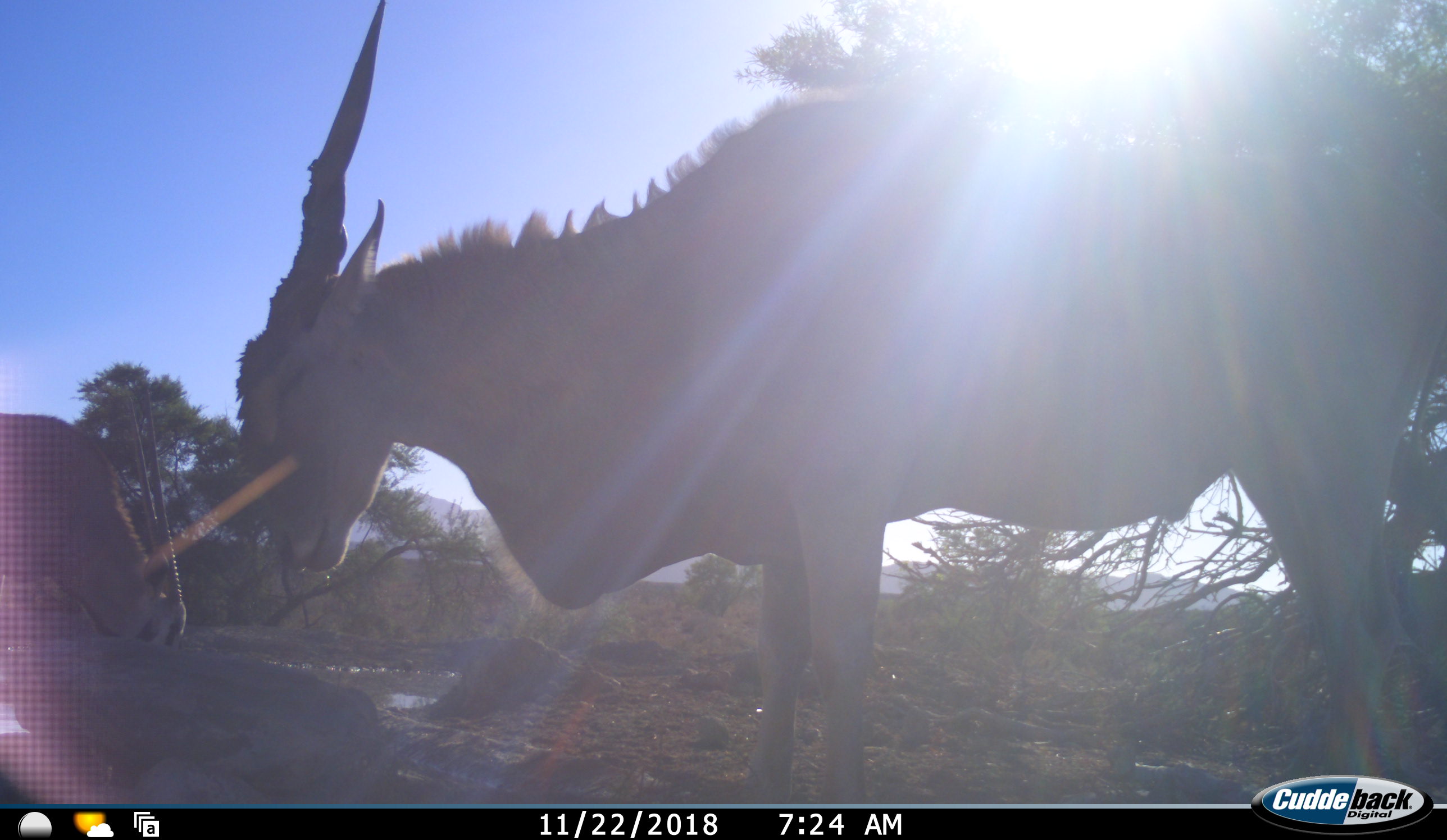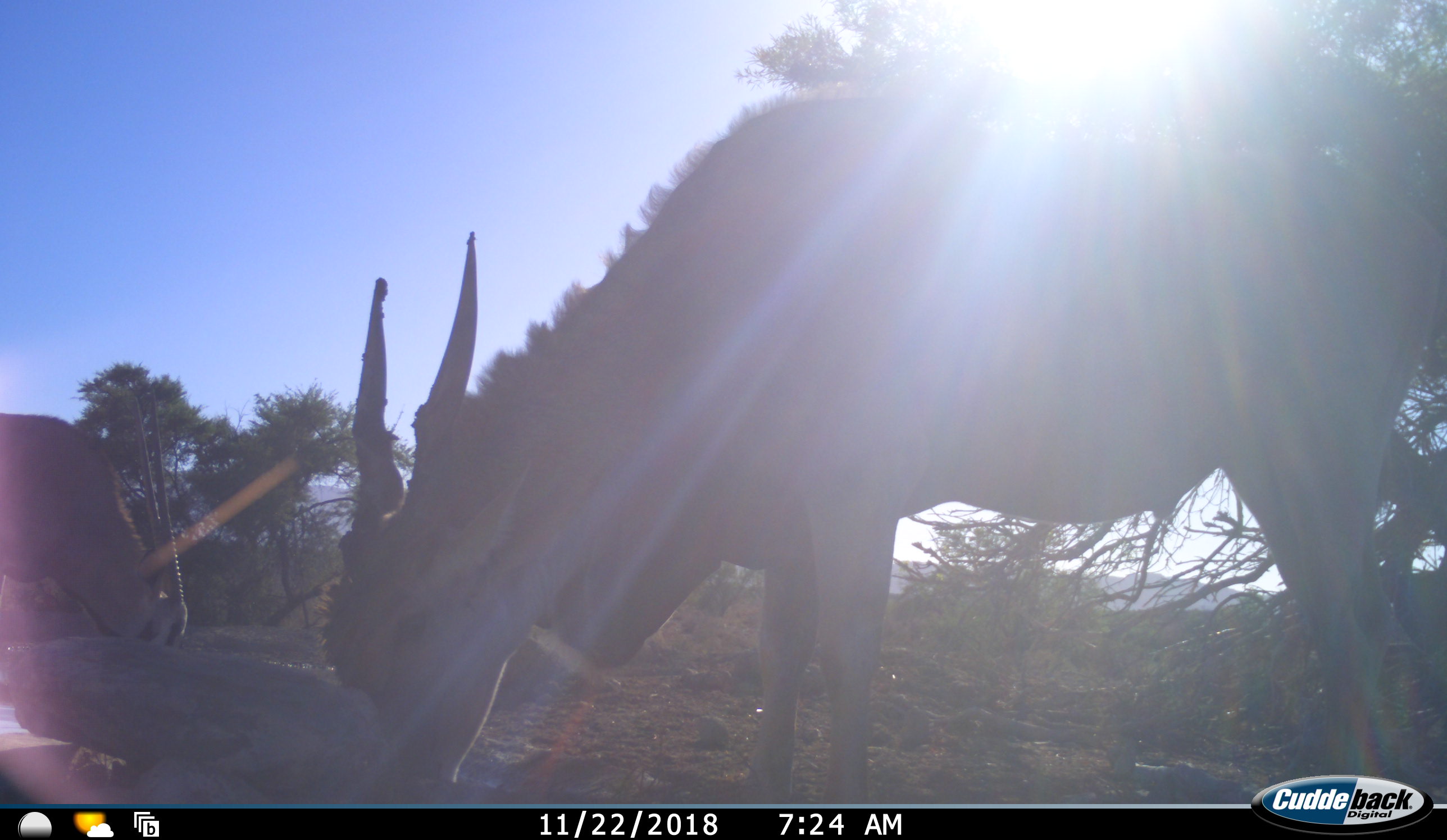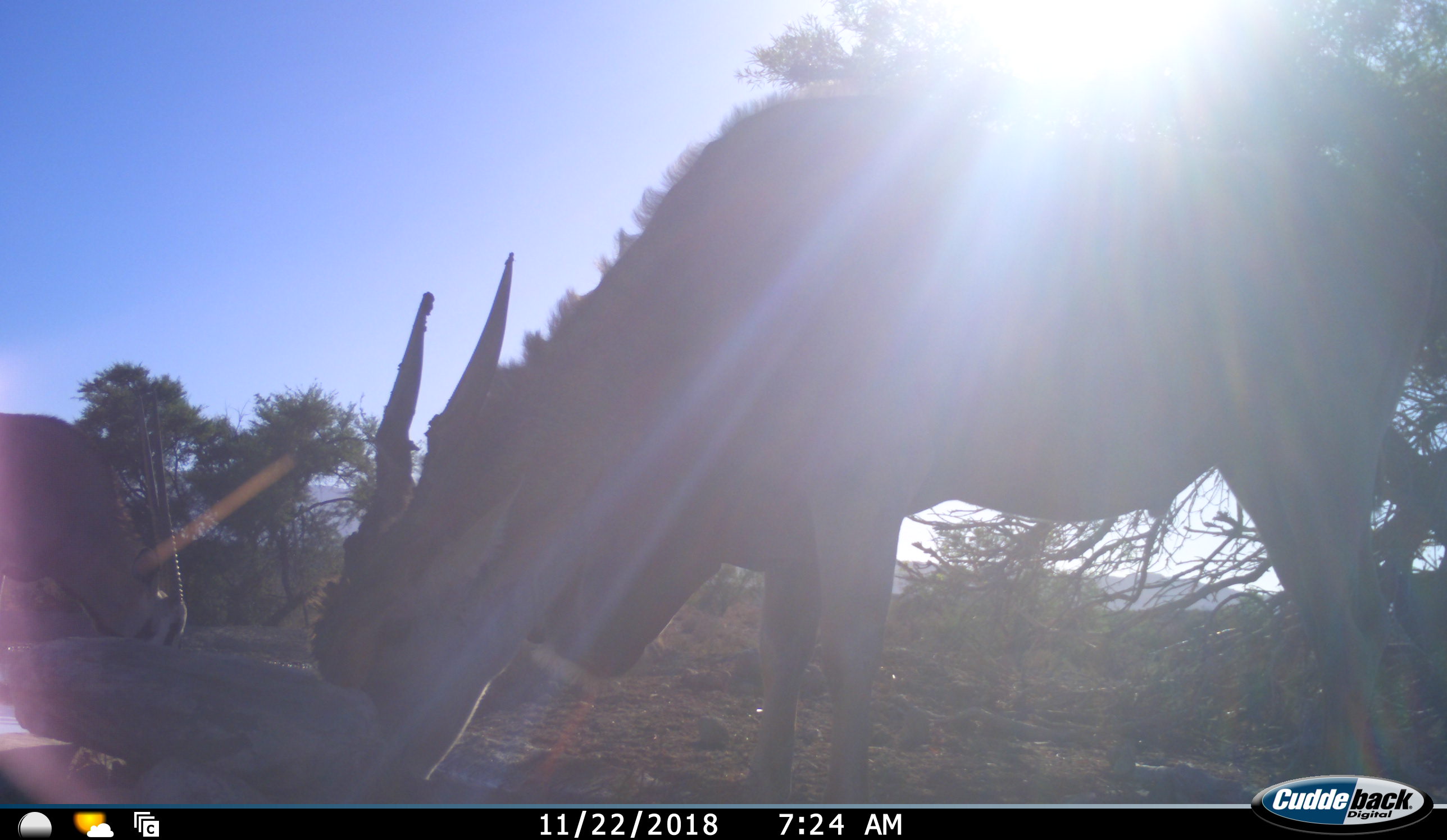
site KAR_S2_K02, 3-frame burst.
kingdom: Animalia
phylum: Chordata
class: Mammalia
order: Artiodactyla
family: Bovidae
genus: Tragelaphus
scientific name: Tragelaphus oryx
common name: eland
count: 1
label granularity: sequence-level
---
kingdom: Animalia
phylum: Chordata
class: Mammalia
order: Artiodactyla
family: Bovidae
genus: Oryx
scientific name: Oryx gazella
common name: gemsbok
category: oryx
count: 1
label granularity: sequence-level